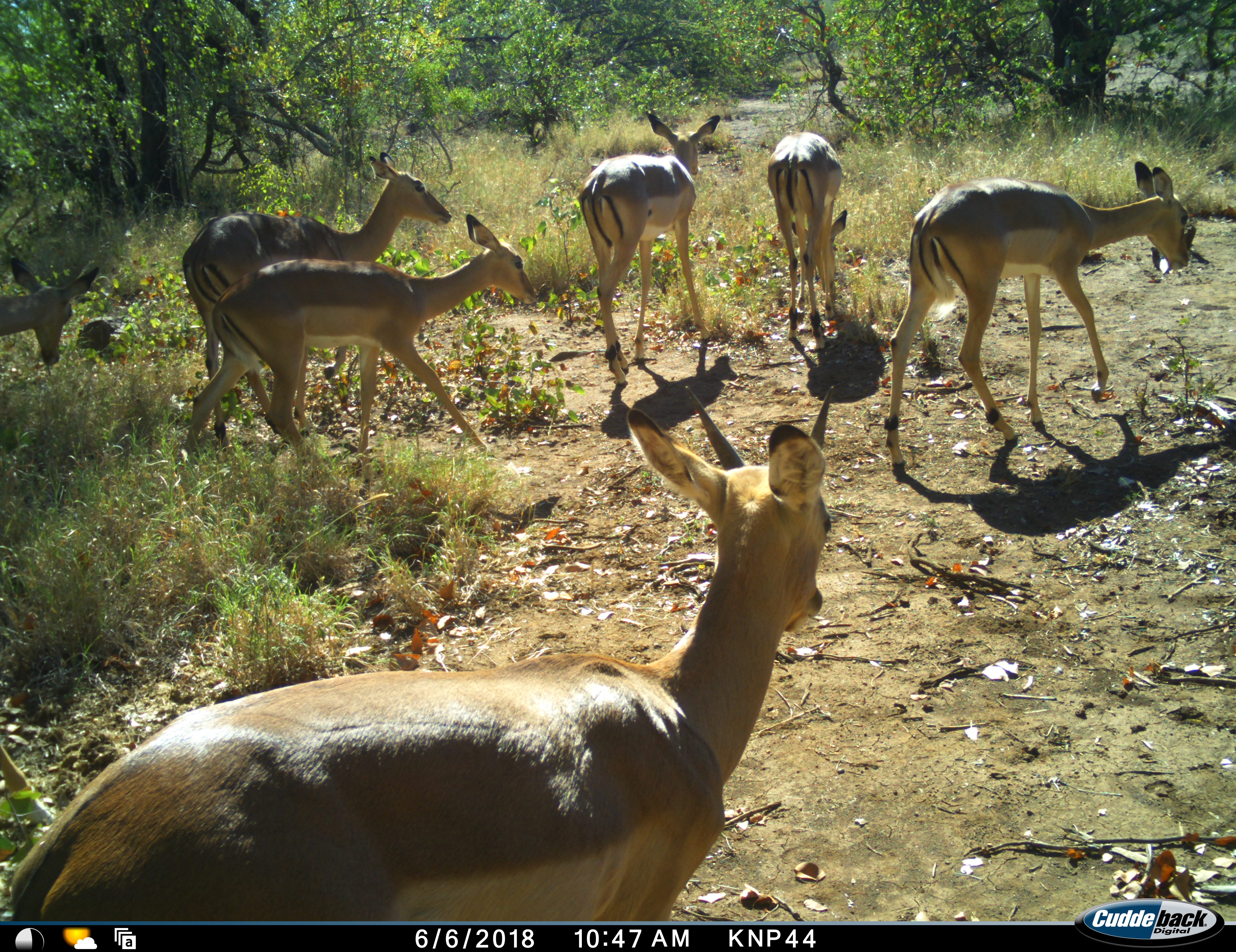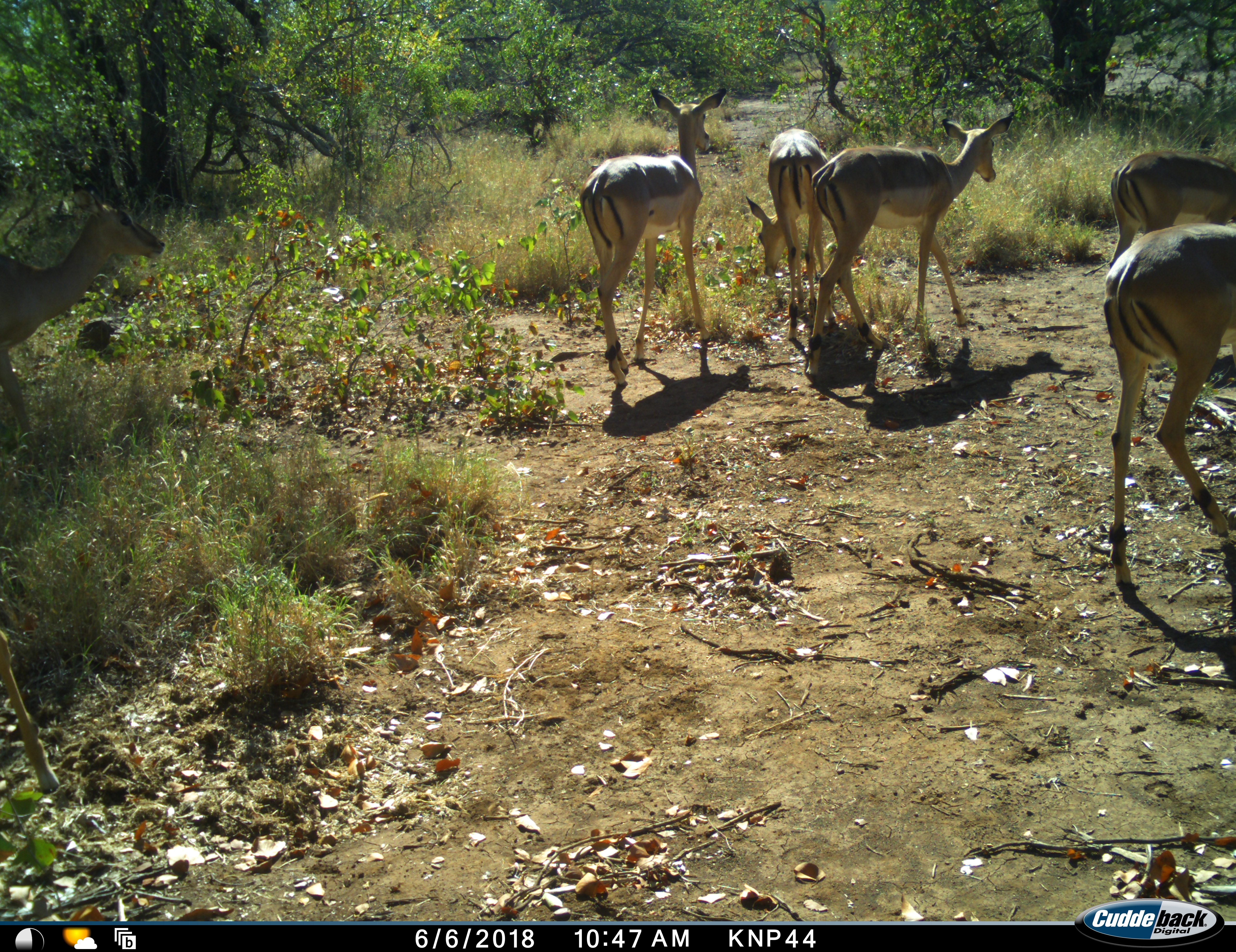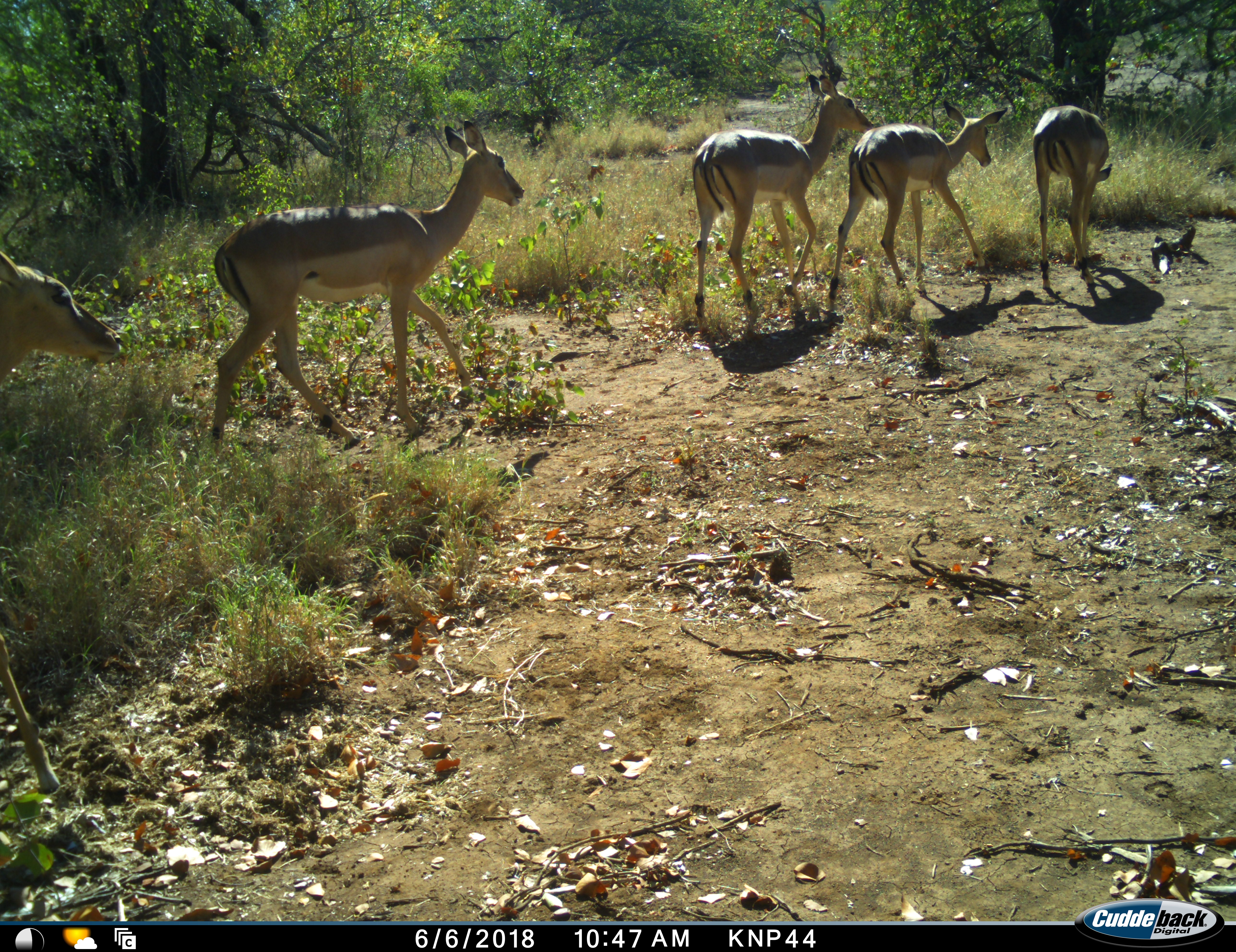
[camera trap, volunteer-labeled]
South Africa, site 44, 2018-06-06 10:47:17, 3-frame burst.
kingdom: Animalia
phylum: Chordata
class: Mammalia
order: Artiodactyla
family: Bovidae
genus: Aepyceros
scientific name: Aepyceros melampus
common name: impala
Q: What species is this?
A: Impala (Aepyceros melampus).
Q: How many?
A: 7.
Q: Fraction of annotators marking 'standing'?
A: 22%.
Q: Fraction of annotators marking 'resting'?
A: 0%.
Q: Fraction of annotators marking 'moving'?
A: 100%.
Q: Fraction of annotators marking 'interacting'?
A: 22%.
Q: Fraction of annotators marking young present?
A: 33%.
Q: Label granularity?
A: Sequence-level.